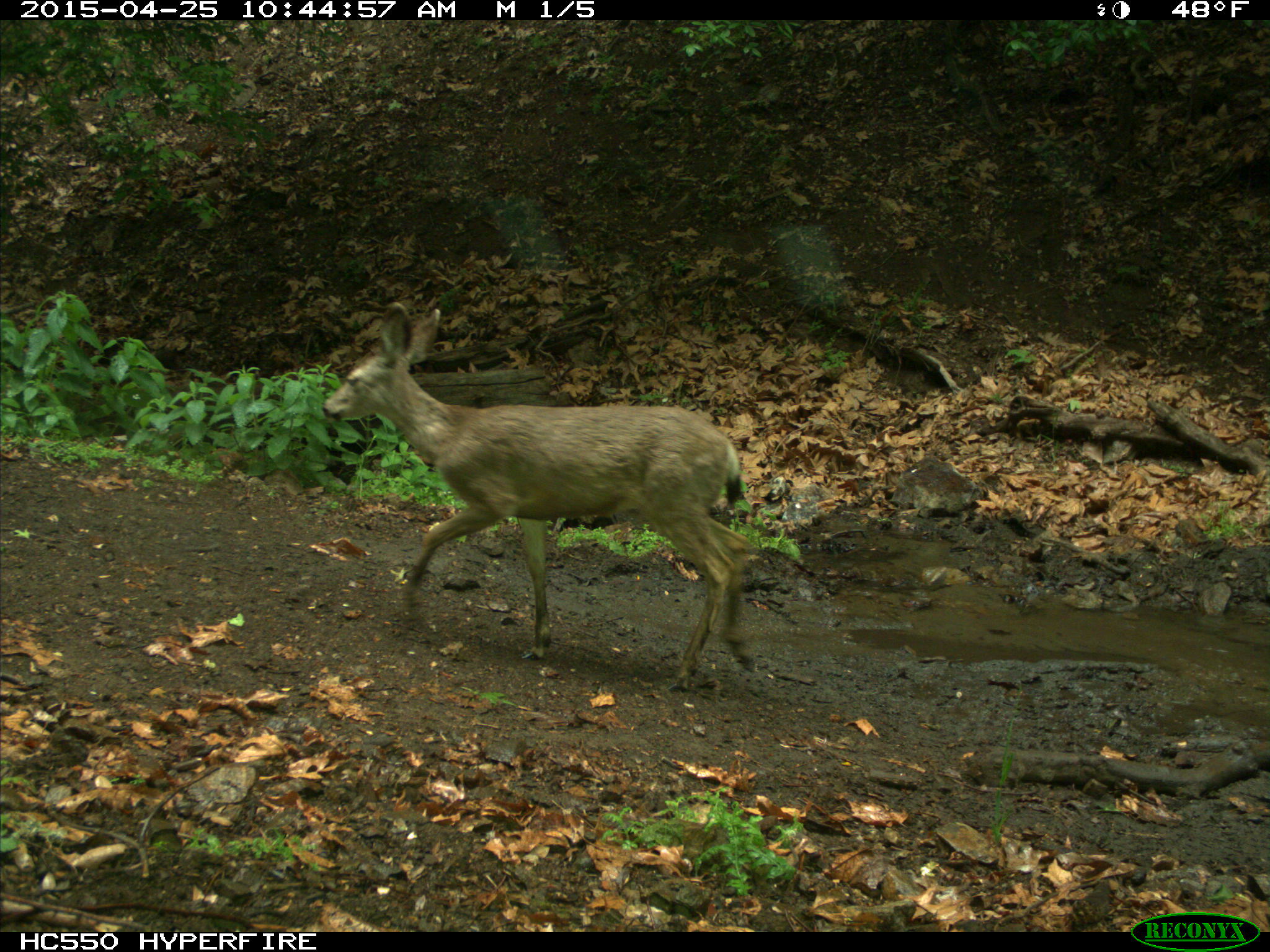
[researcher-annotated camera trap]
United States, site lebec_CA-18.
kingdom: Animalia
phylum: Chordata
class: Mammalia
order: Artiodactyla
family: Cervidae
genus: Odocoileus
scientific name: Odocoileus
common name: deer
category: unidentified deer